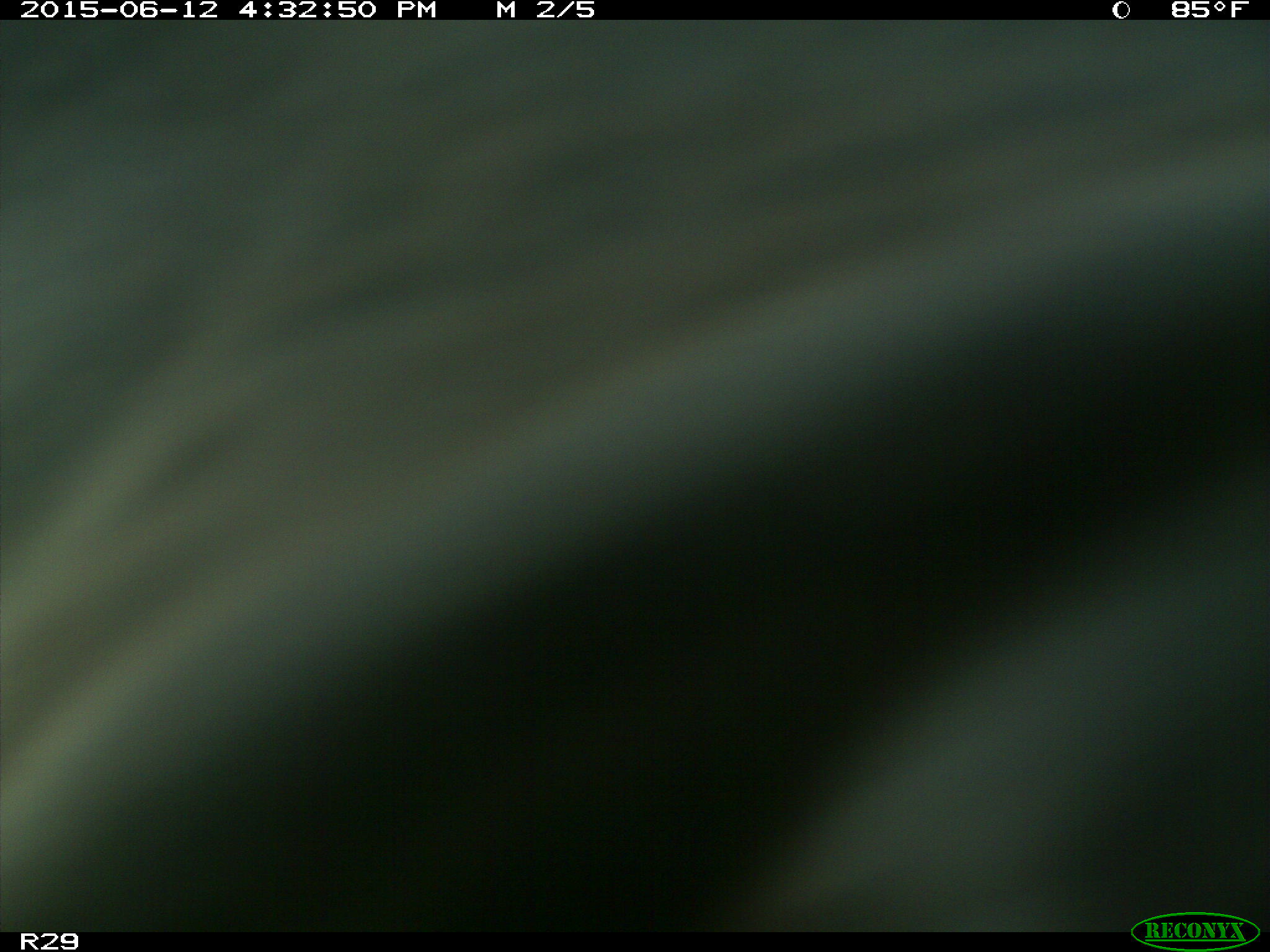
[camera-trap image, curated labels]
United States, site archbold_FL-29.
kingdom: Animalia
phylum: Chordata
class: Mammalia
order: Artiodactyla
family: Bovidae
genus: Bos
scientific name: Bos taurus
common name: domestic cow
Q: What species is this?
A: Bos taurus (domestic cow).